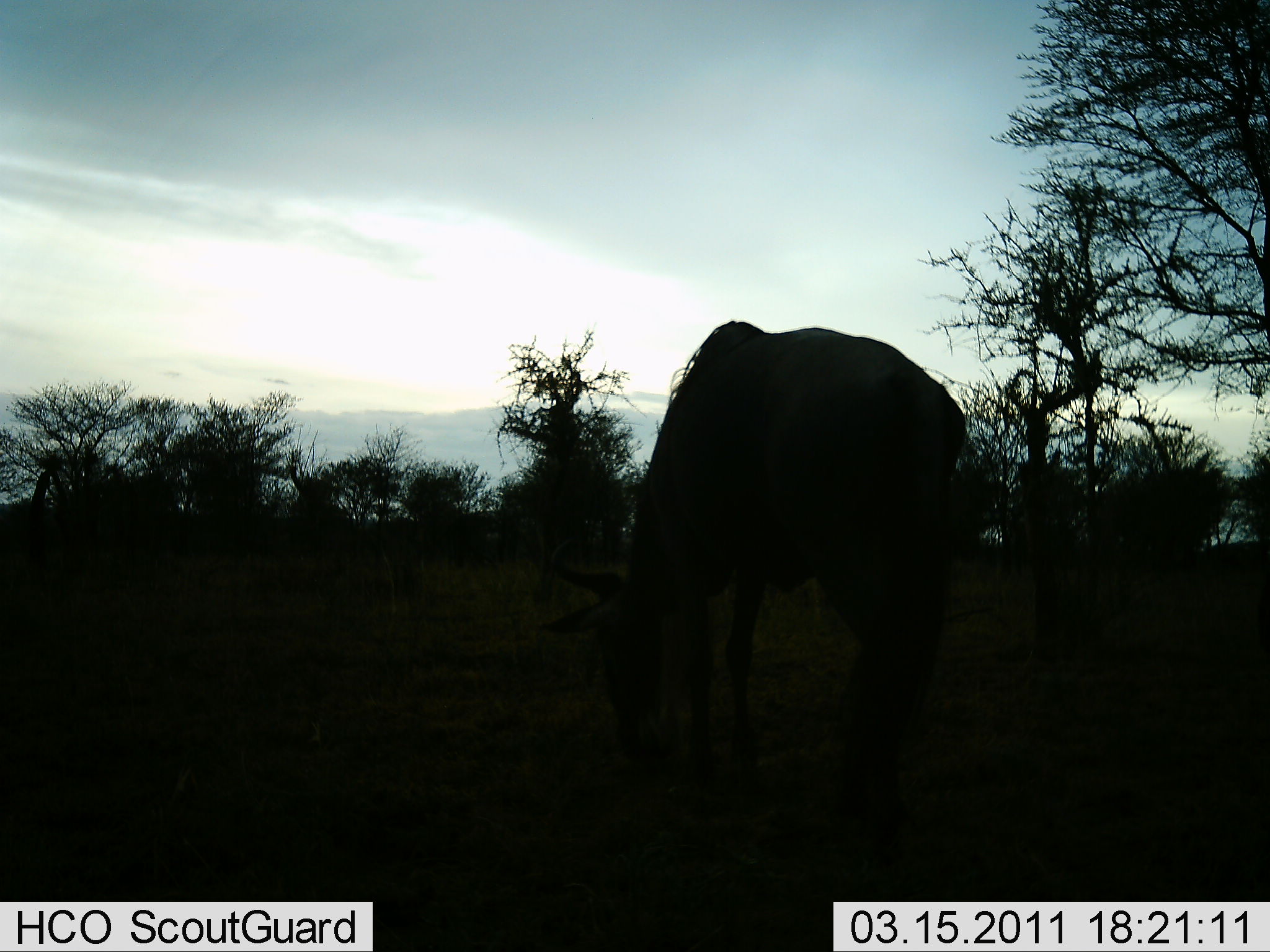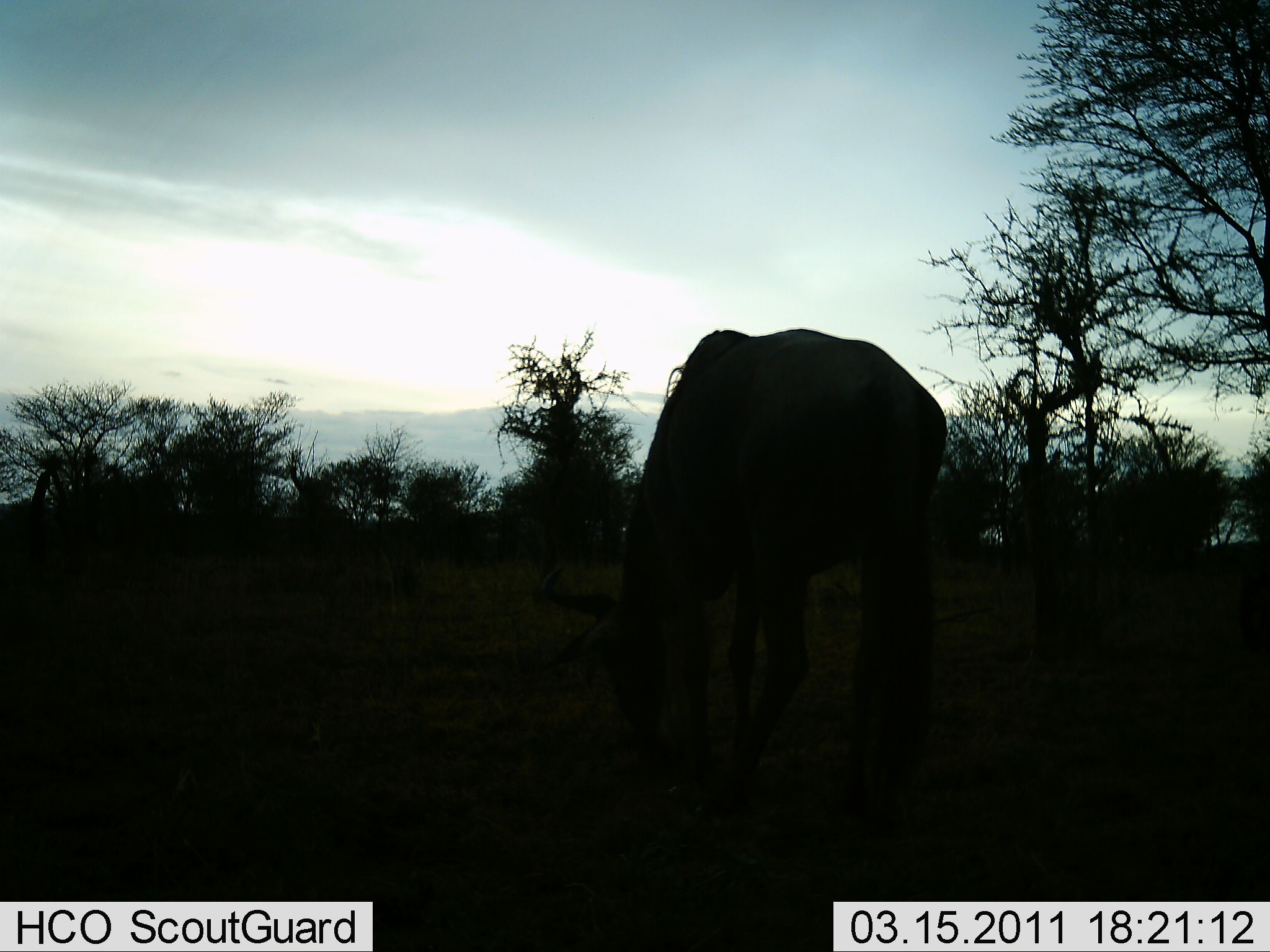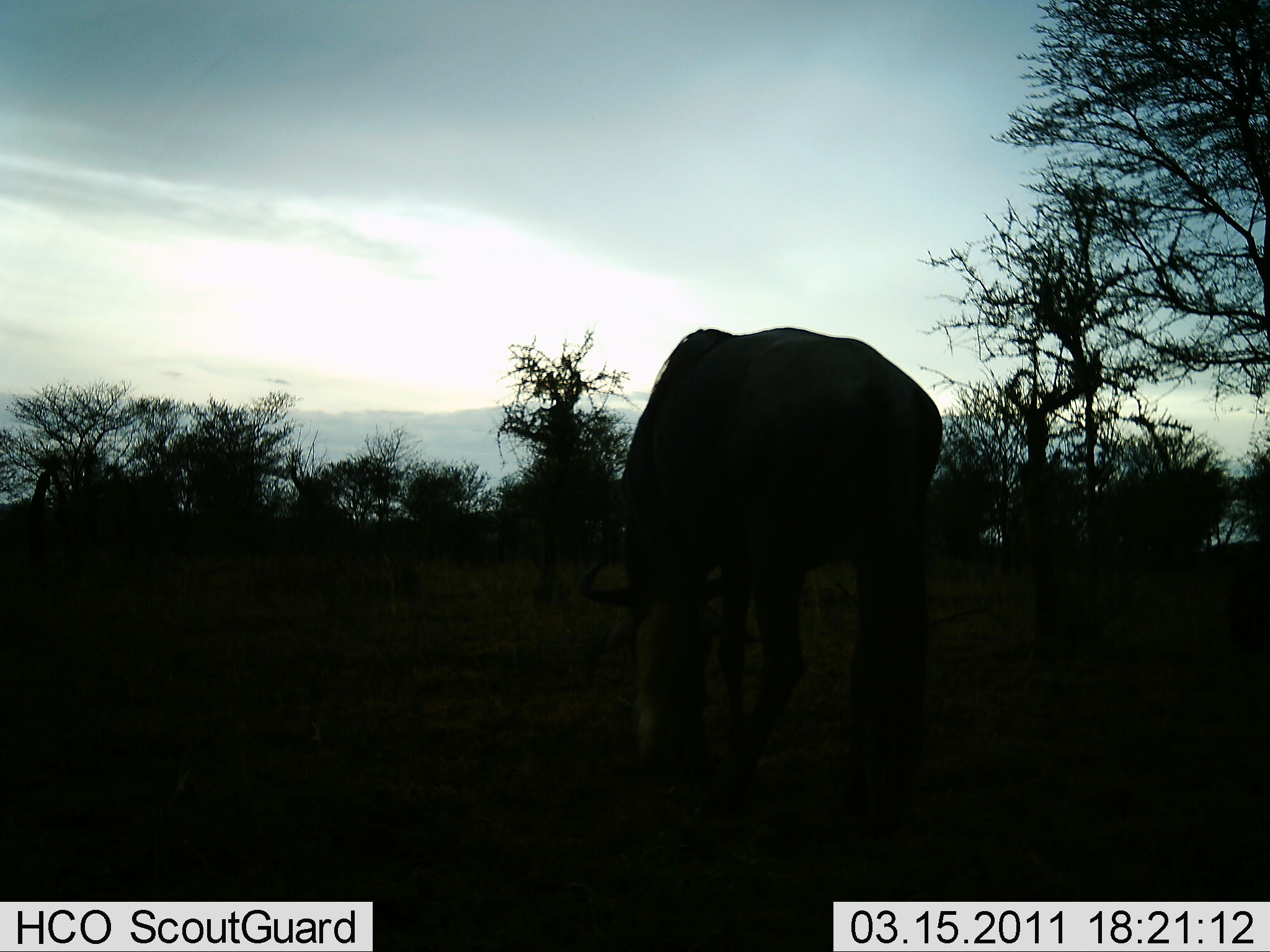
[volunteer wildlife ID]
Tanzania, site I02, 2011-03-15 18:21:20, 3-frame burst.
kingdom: Animalia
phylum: Chordata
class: Mammalia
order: Artiodactyla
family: Bovidae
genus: Connochaetes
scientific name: Connochaetes taurinus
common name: blue wildebeest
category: wildebeest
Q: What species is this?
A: Wildebeest (blue wildebeest) (Connochaetes taurinus).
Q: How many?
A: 1.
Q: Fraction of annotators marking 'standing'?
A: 9%.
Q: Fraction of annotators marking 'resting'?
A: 0%.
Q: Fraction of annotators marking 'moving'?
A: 0%.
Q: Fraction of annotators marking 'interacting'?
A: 0%.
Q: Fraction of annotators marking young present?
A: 0%.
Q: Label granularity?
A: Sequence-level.